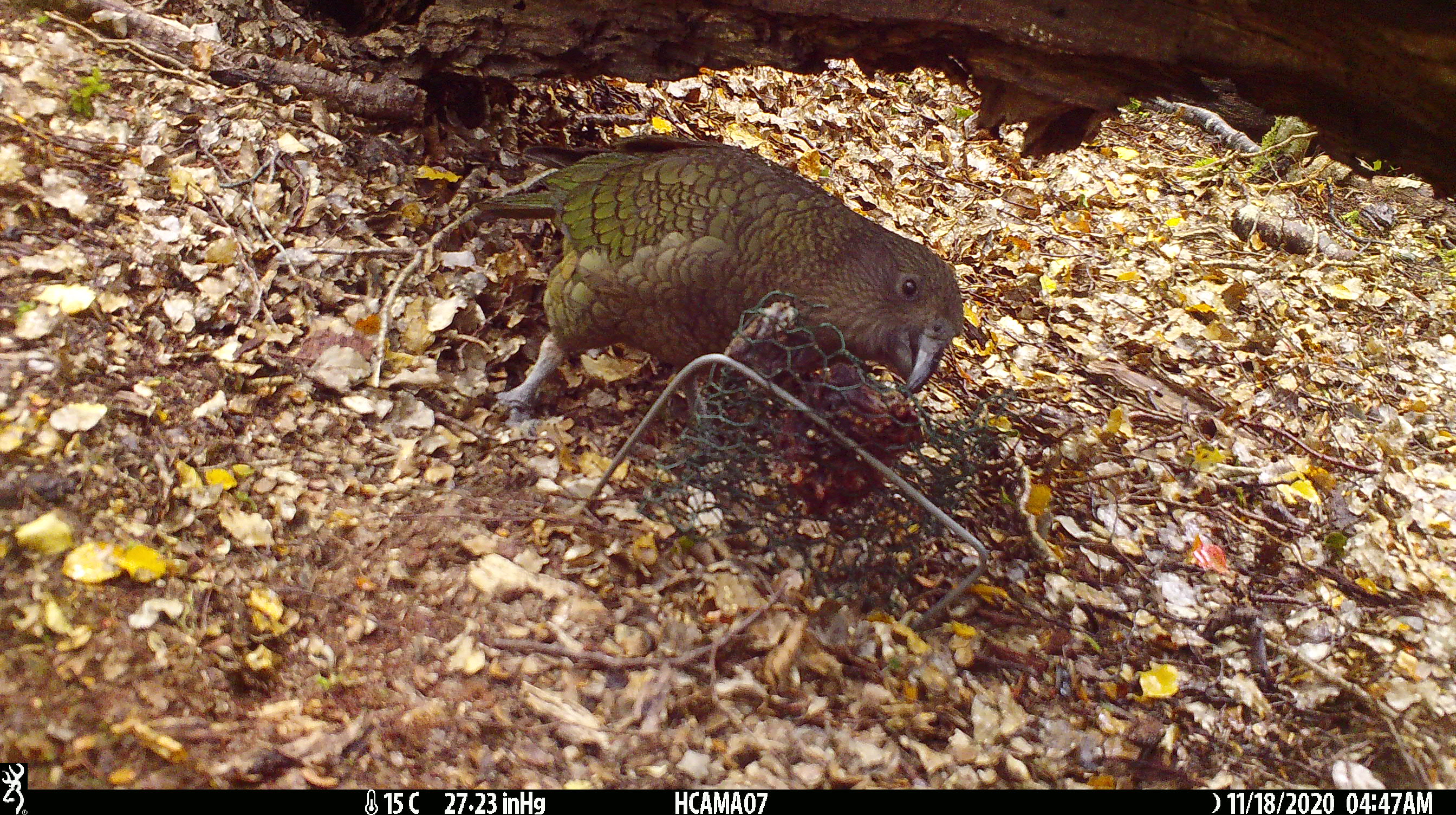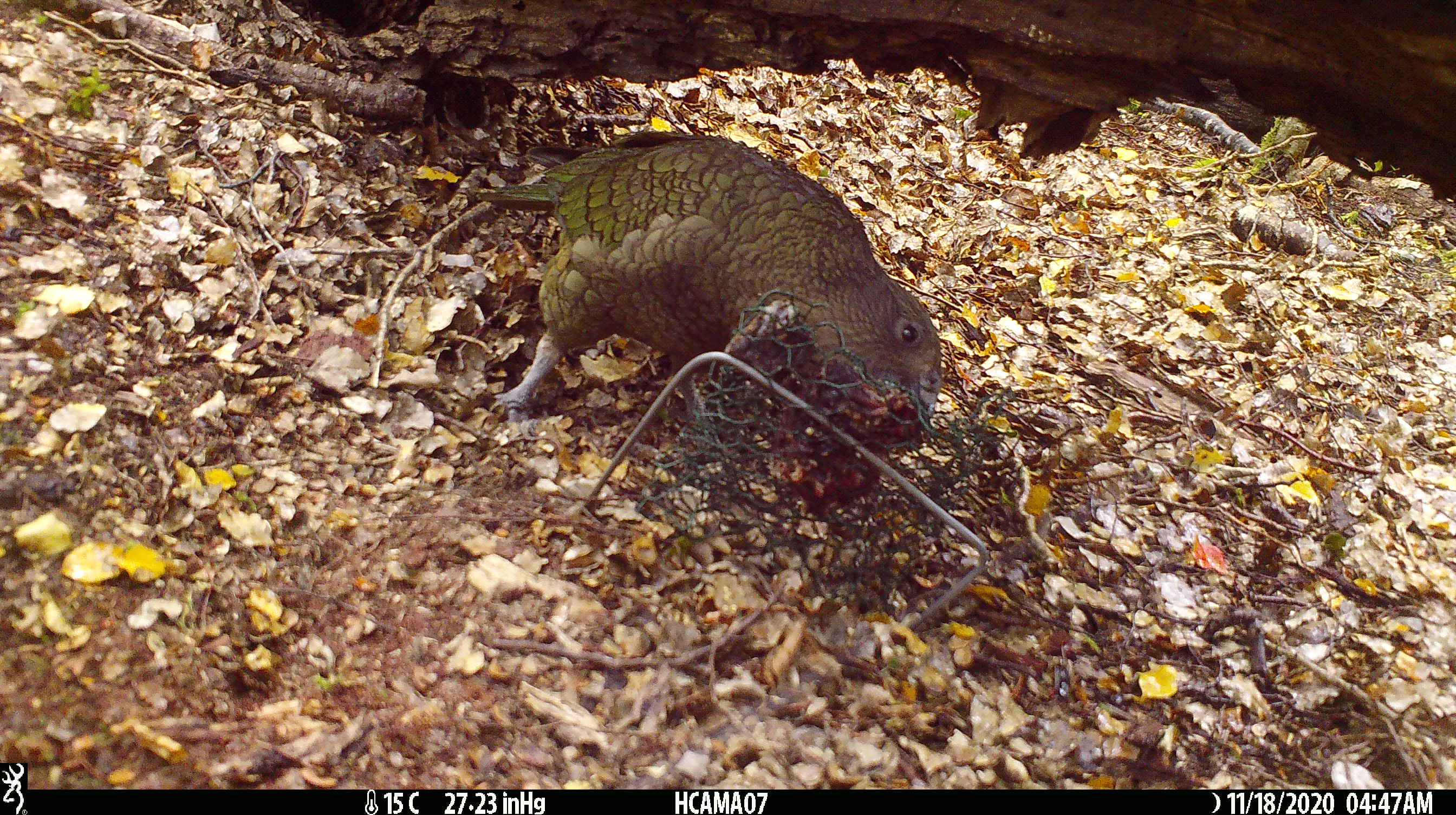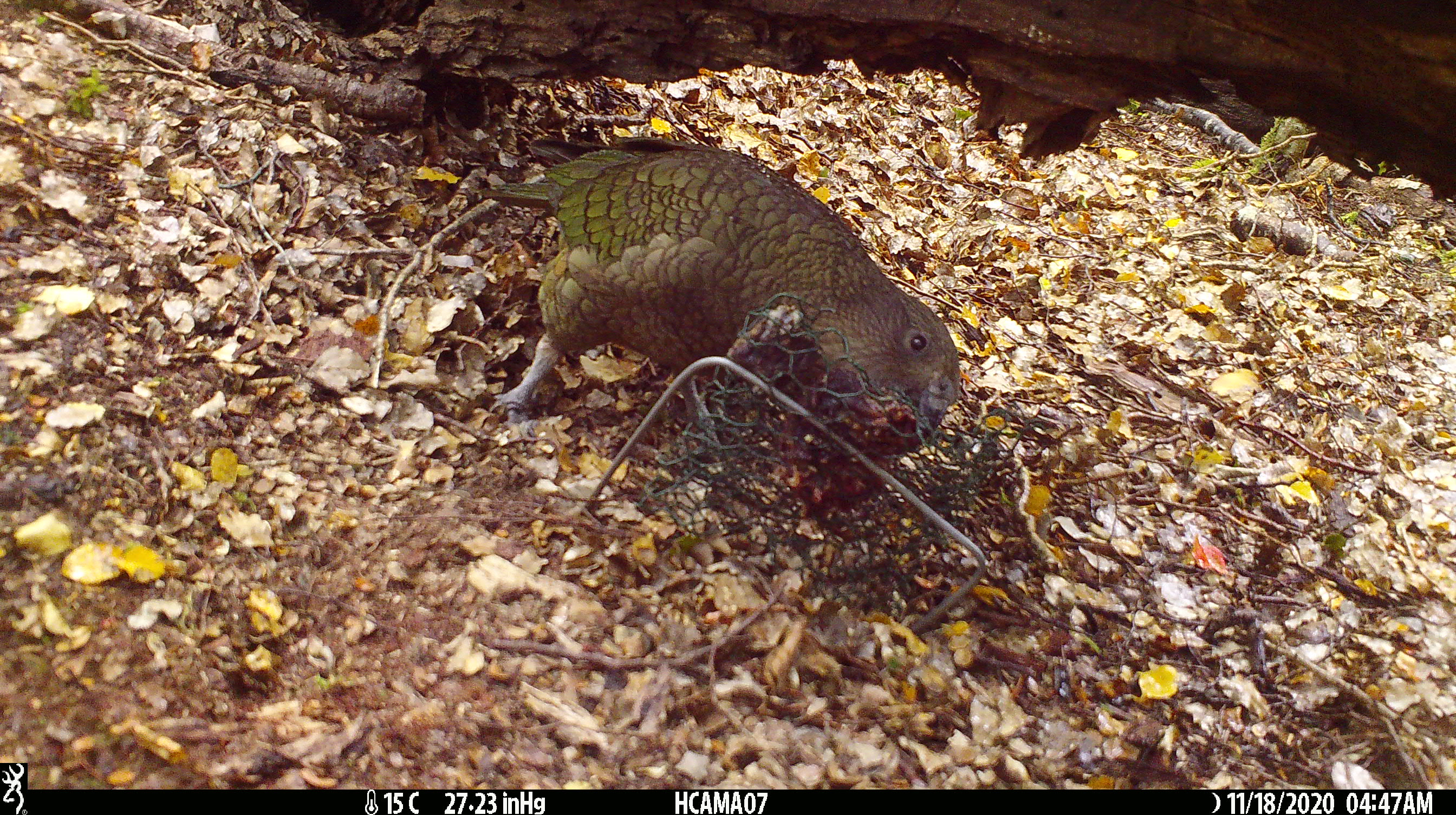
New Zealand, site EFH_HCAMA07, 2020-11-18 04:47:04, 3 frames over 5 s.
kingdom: Animalia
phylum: Chordata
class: Aves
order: Psittaciformes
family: Strigopidae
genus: Nestor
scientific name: Nestor notabilis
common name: kea